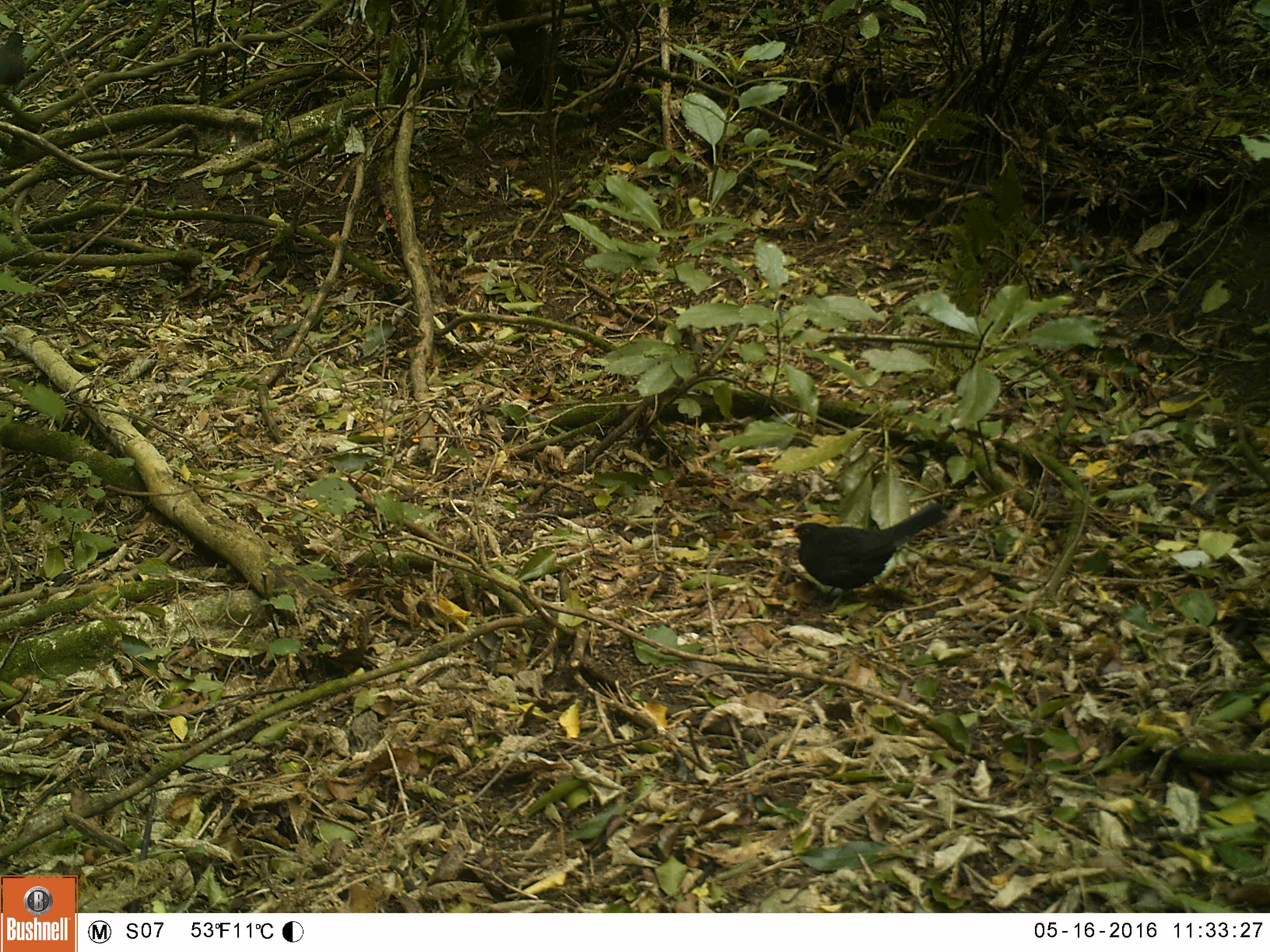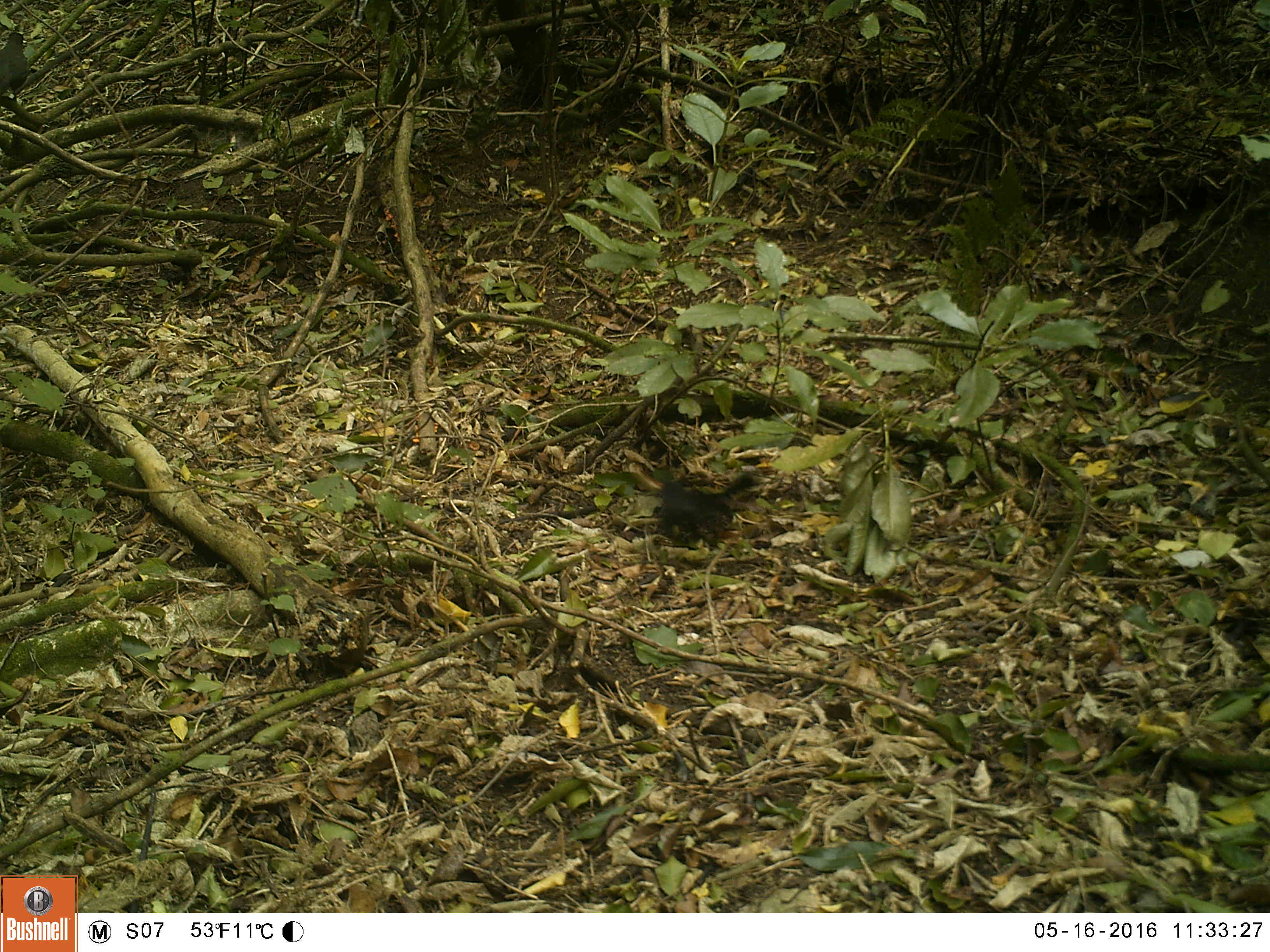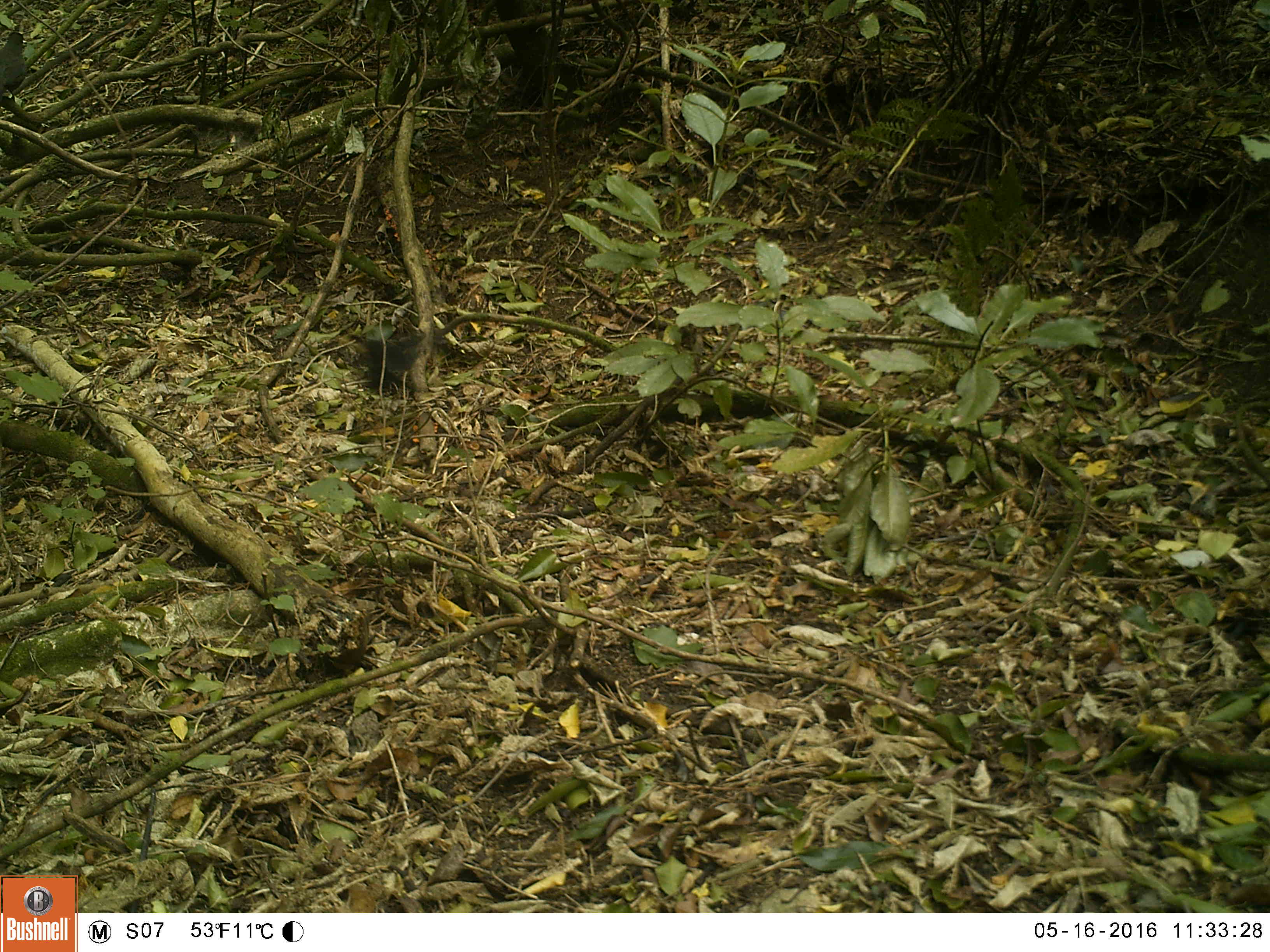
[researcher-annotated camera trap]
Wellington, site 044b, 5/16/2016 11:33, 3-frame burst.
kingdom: Animalia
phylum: Chordata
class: Aves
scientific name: Aves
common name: bird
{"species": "bird (Aves)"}